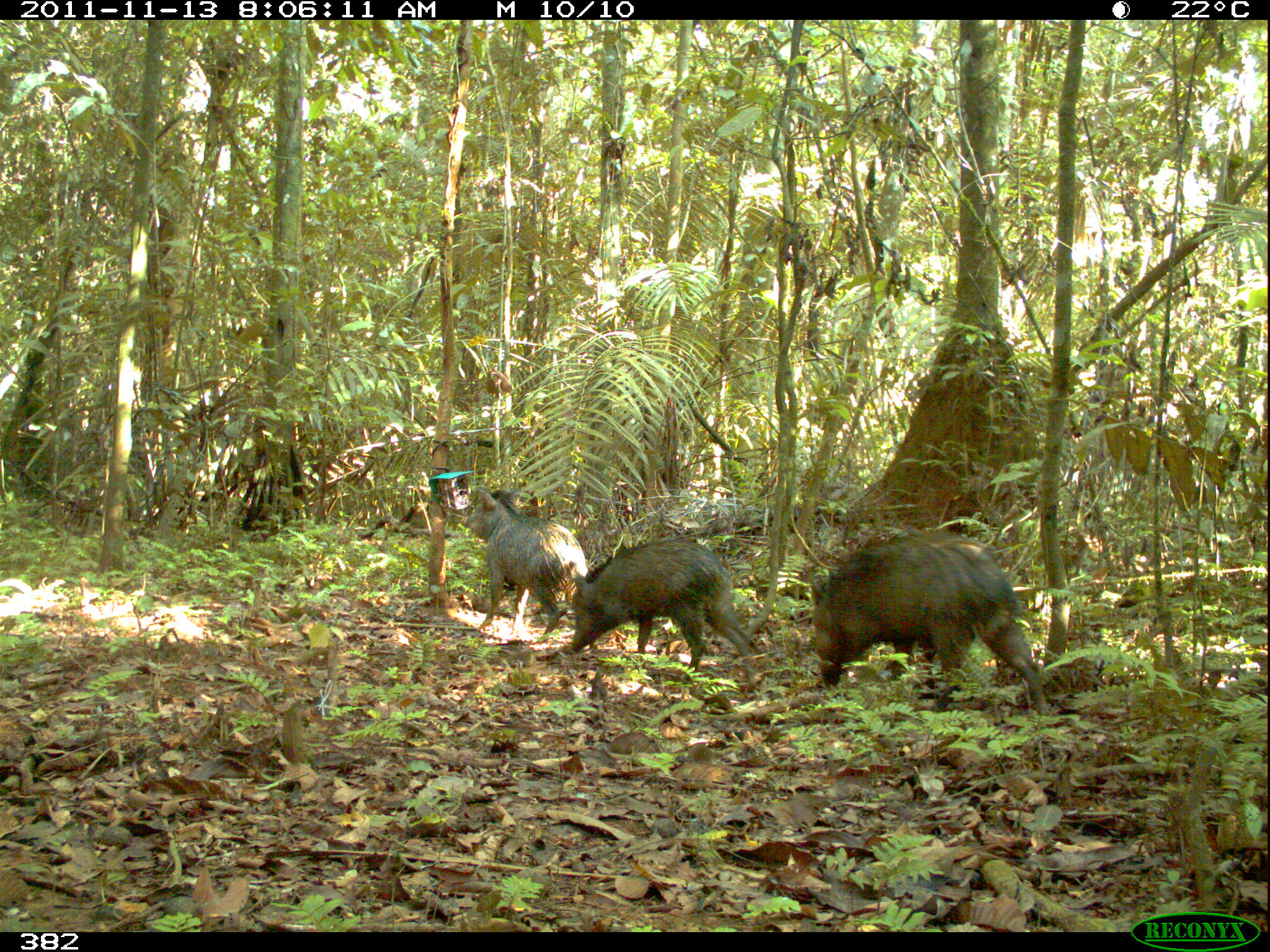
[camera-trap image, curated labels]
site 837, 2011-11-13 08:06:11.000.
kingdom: Animalia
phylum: Chordata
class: Mammalia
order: Artiodactyla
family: Tayassuidae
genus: Pecari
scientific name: Pecari tajacu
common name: collared peccary